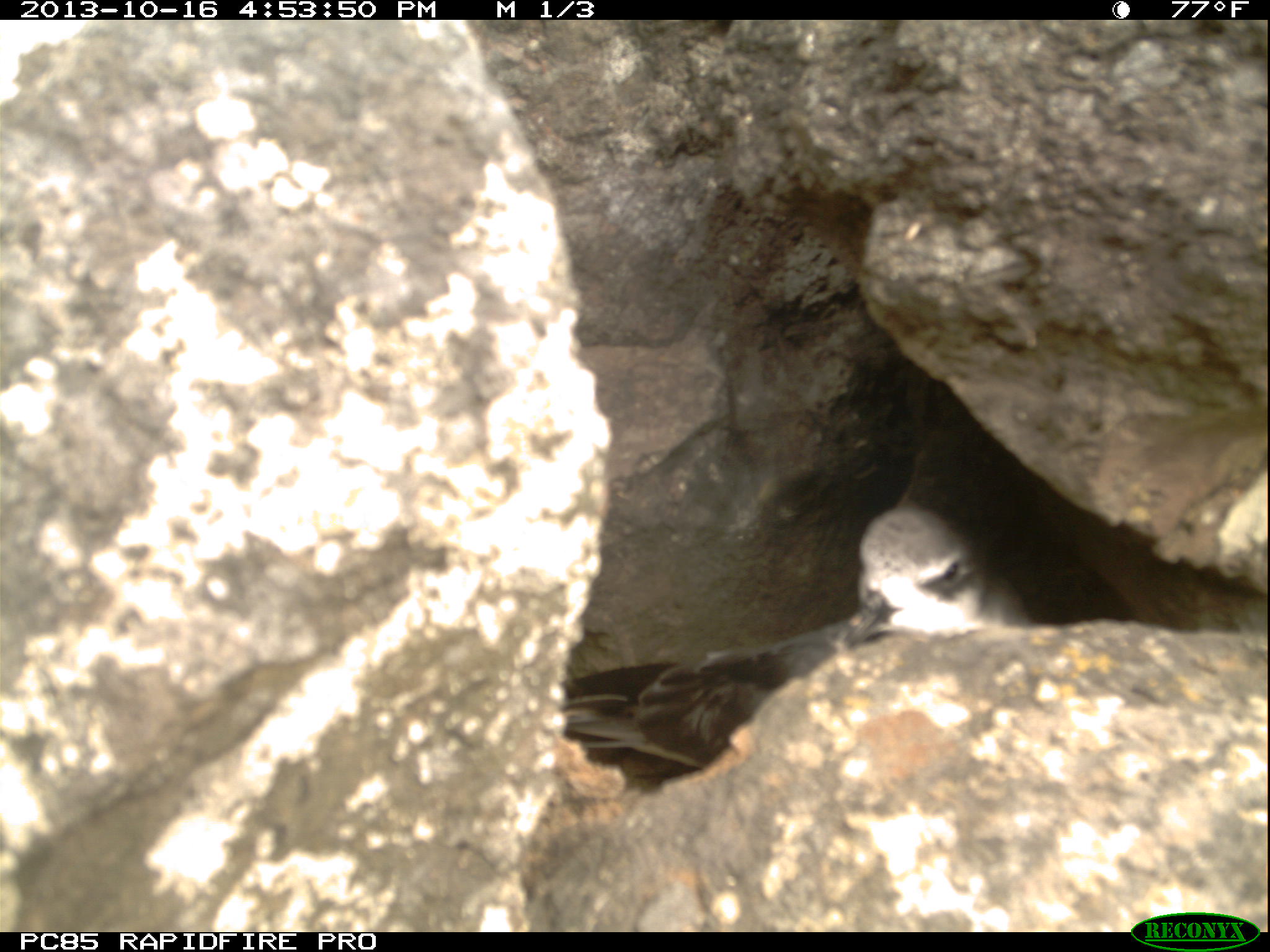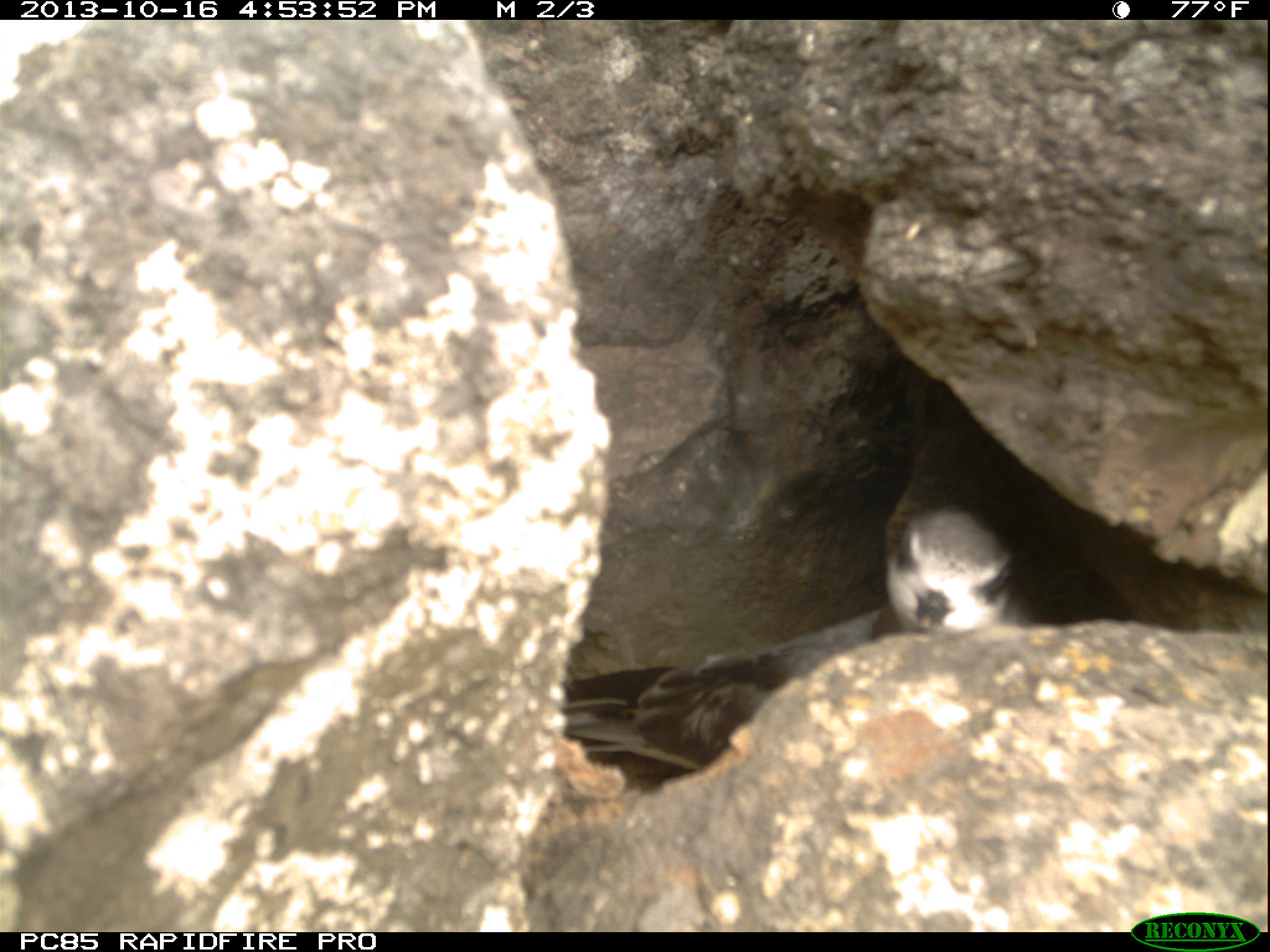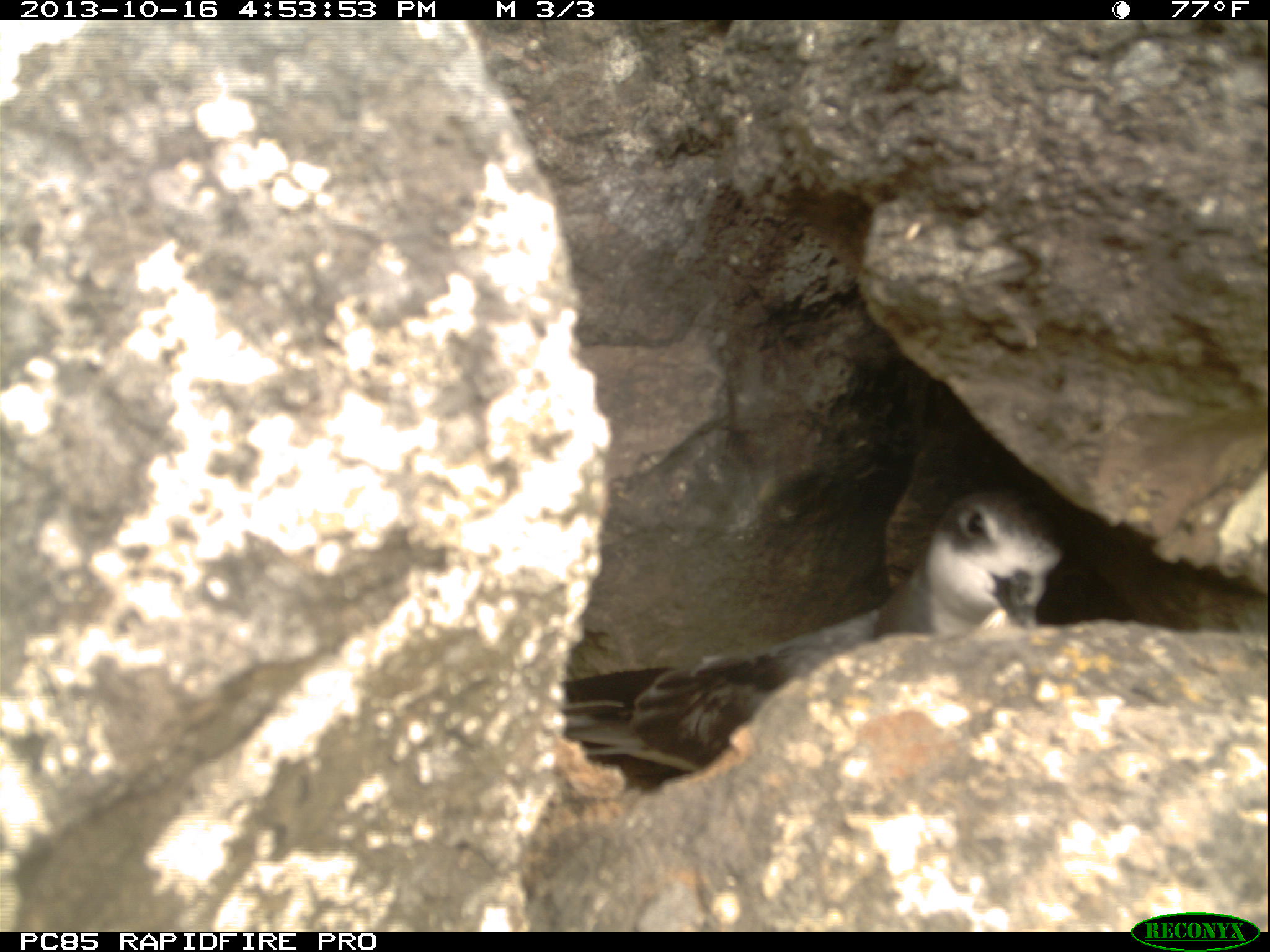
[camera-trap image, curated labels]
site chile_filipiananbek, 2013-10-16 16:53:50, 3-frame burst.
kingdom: Animalia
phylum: Chordata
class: Aves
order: Procellariiformes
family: Procellariidae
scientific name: Procellariidae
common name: petrel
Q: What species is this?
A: Petrel (Procellariidae).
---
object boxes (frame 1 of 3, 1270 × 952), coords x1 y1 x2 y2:
petrel: 552 501 1028 788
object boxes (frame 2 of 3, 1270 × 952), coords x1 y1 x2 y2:
petrel: 543 500 1034 791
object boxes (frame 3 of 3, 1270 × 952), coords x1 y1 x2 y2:
petrel: 553 488 1062 792